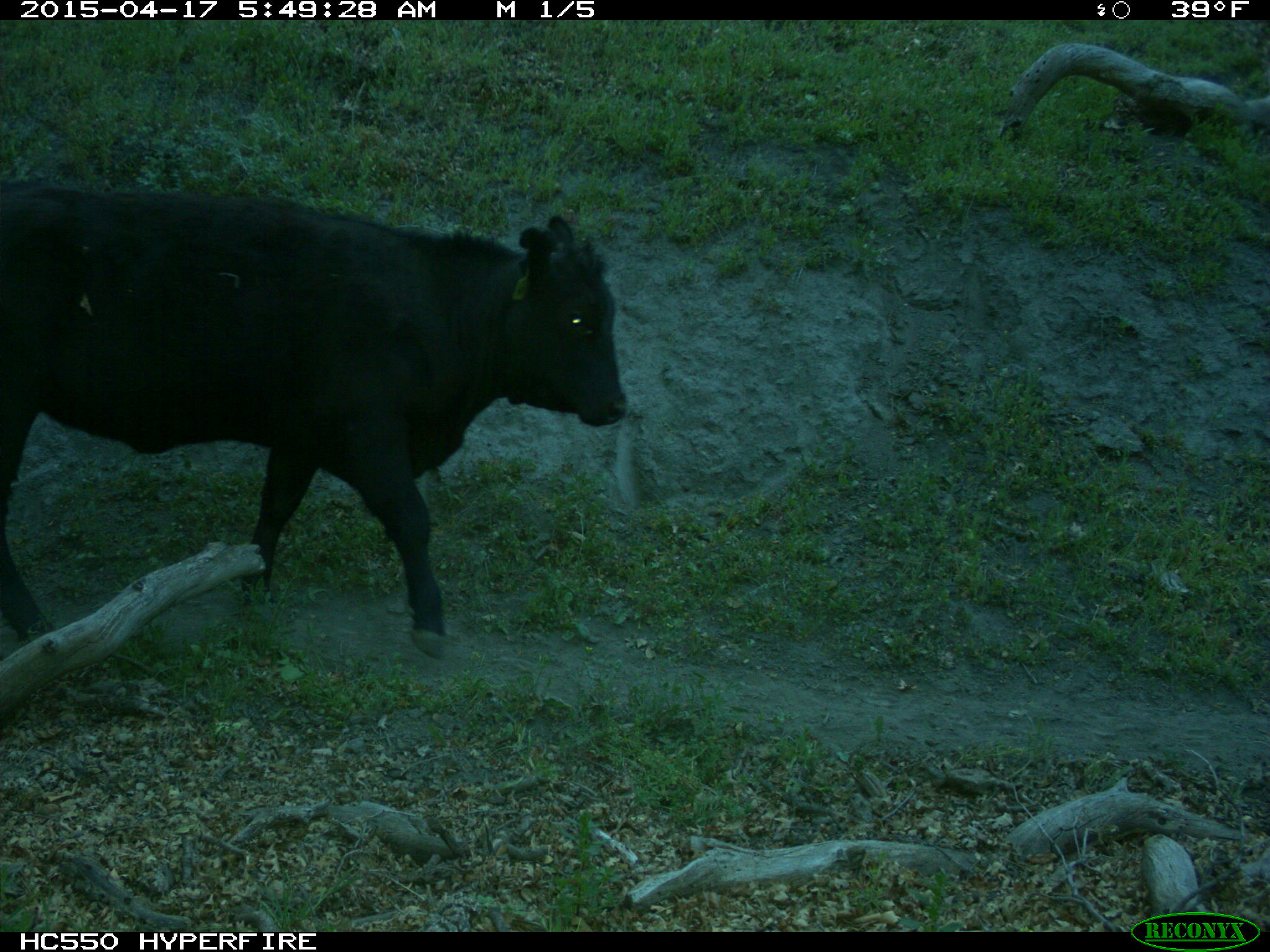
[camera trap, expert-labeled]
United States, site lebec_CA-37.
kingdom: Animalia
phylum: Chordata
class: Mammalia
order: Artiodactyla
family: Bovidae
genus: Bos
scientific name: Bos taurus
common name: domestic cow